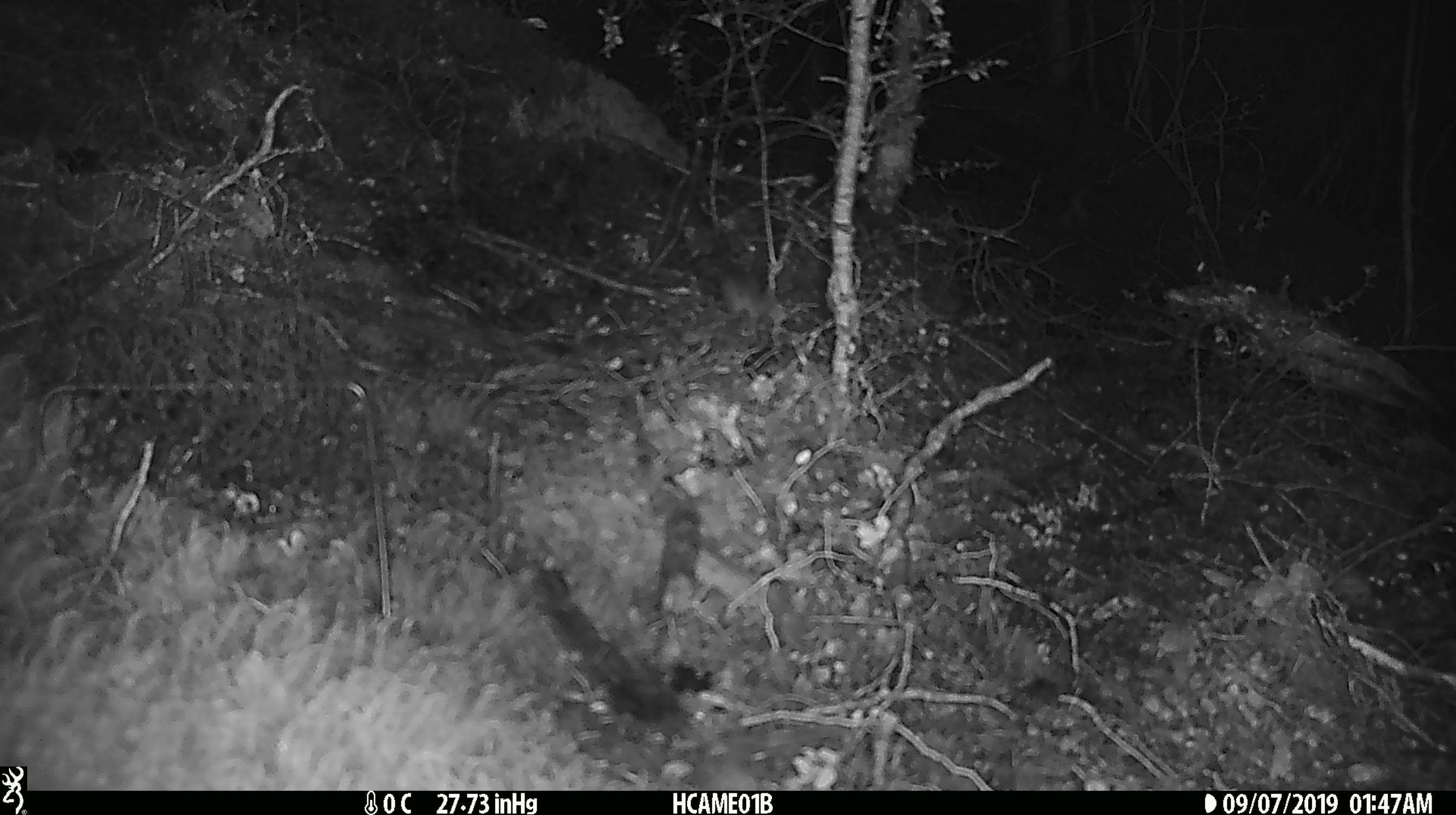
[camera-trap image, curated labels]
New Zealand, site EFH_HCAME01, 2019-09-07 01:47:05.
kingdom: Animalia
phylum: Chordata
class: Mammalia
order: Rodentia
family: Muridae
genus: Mus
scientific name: Mus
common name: mouse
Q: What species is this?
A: Mouse (Mus).